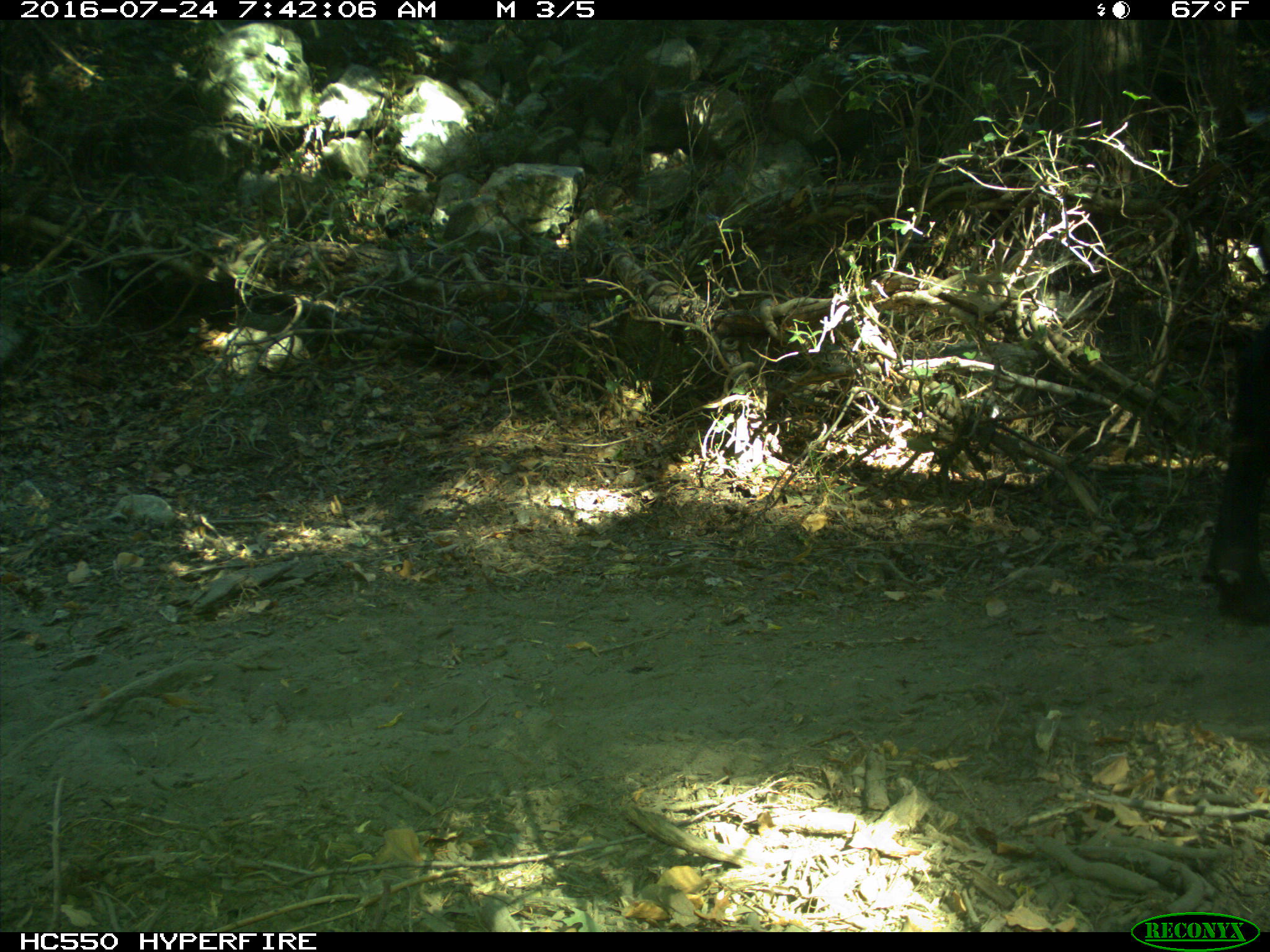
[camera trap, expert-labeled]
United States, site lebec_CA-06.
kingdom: Animalia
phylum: Chordata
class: Mammalia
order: Artiodactyla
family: Bovidae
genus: Bos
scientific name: Bos taurus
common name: domestic cow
Bos taurus (domestic cow).